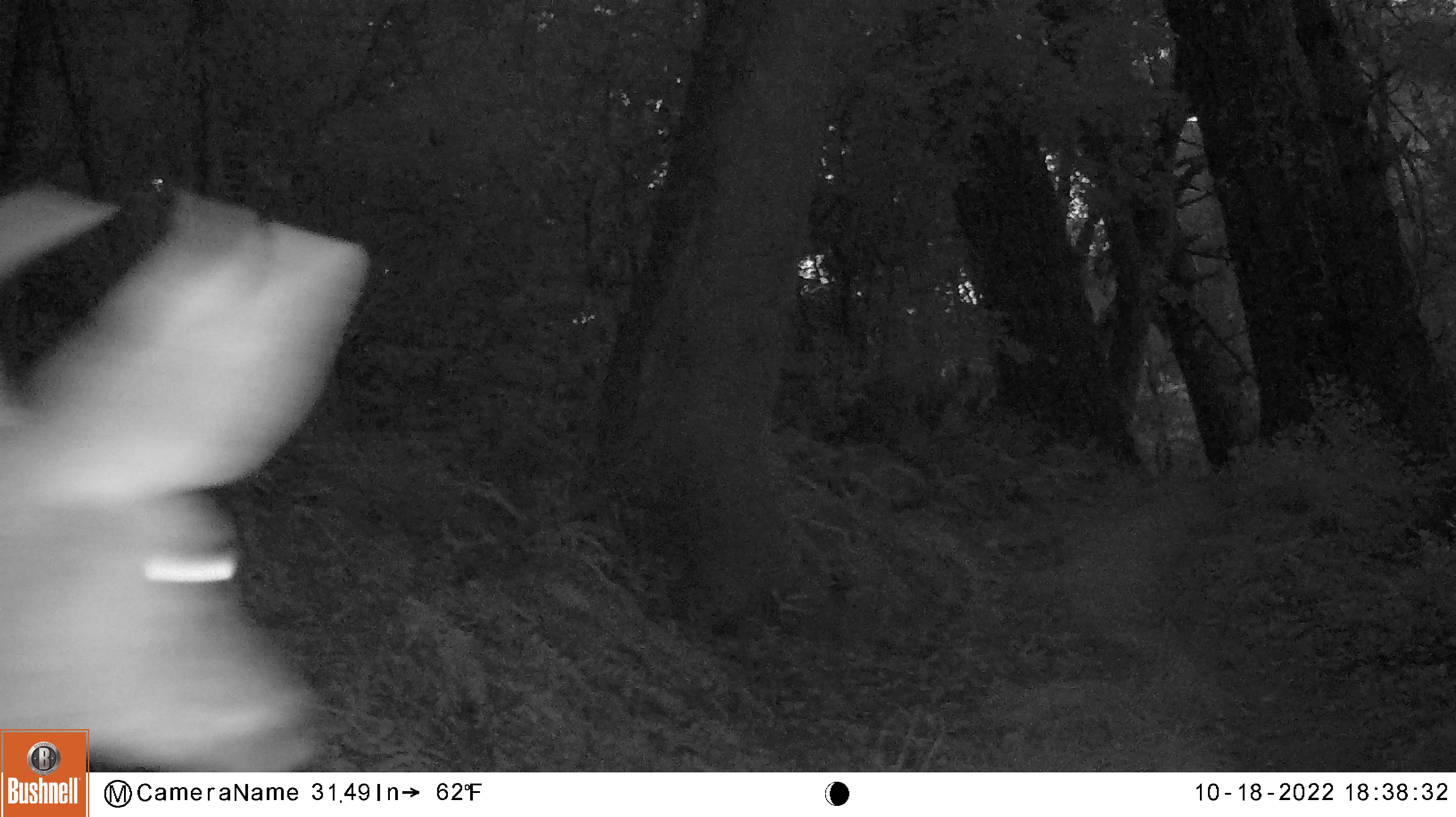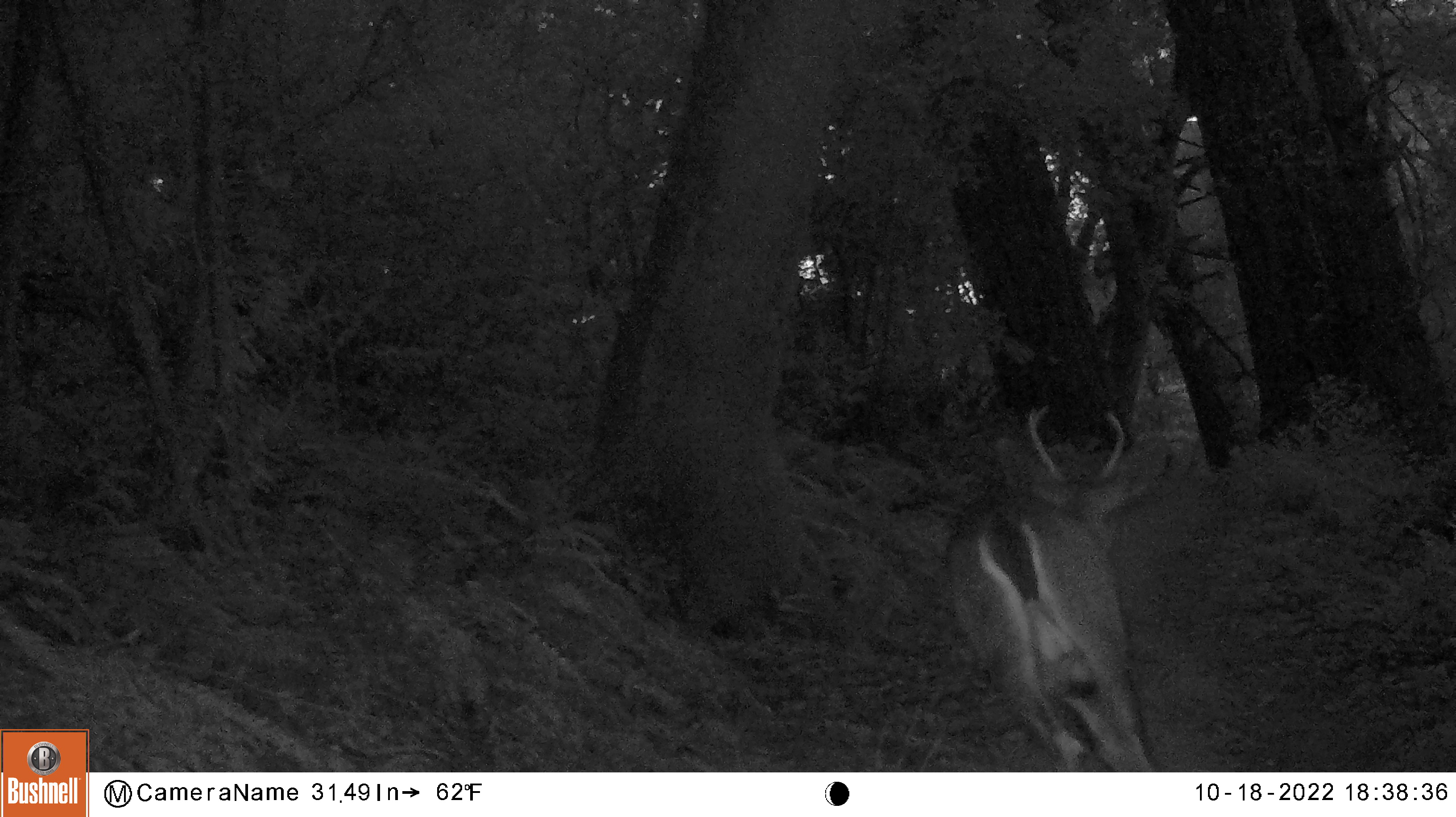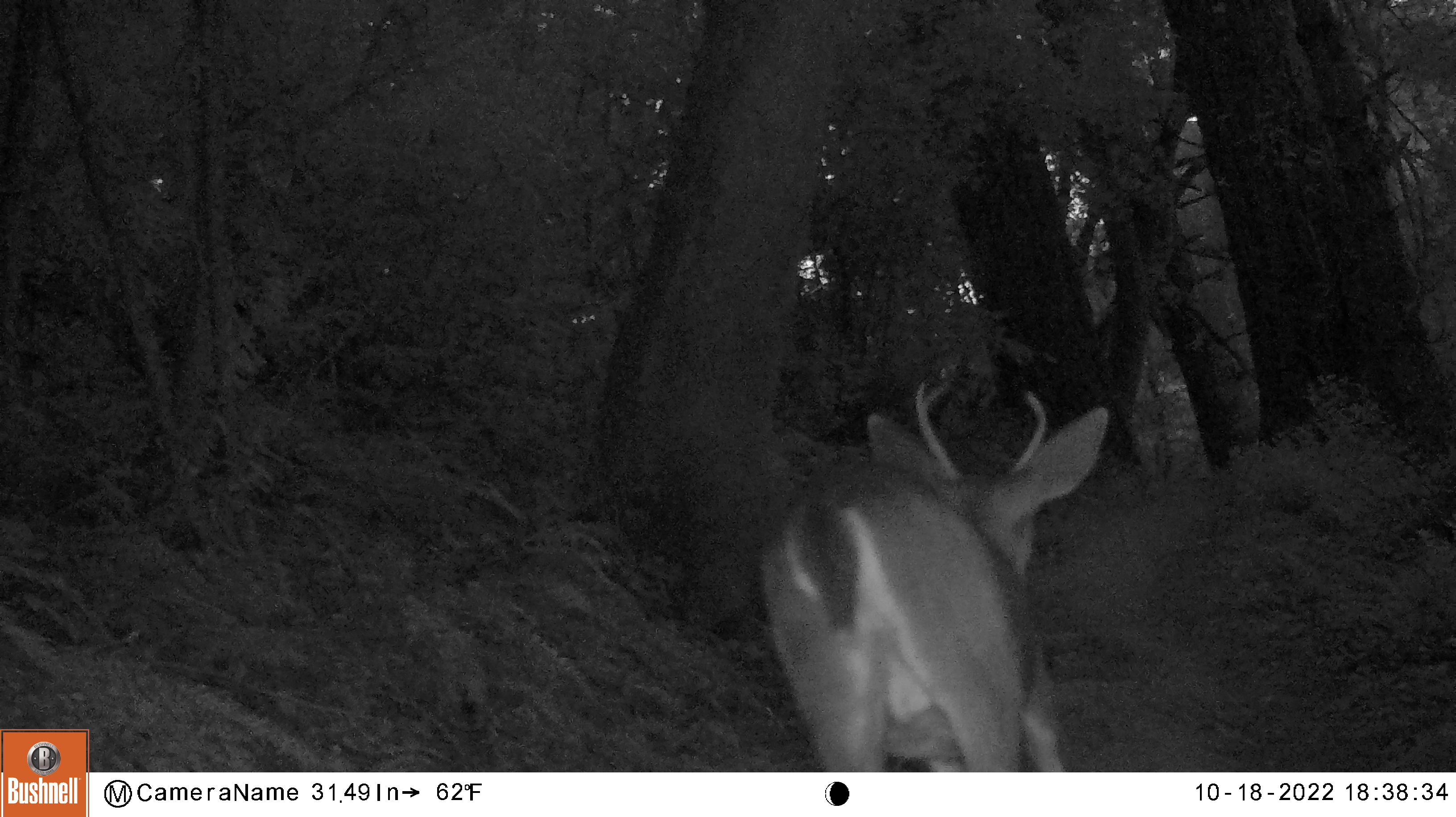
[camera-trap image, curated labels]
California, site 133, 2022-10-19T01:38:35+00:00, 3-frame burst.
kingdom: Animalia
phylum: Chordata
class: Mammalia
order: Artiodactyla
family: Cervidae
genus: Odocoileus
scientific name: Odocoileus hemionus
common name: mule deer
Mule deer (Odocoileus hemionus).